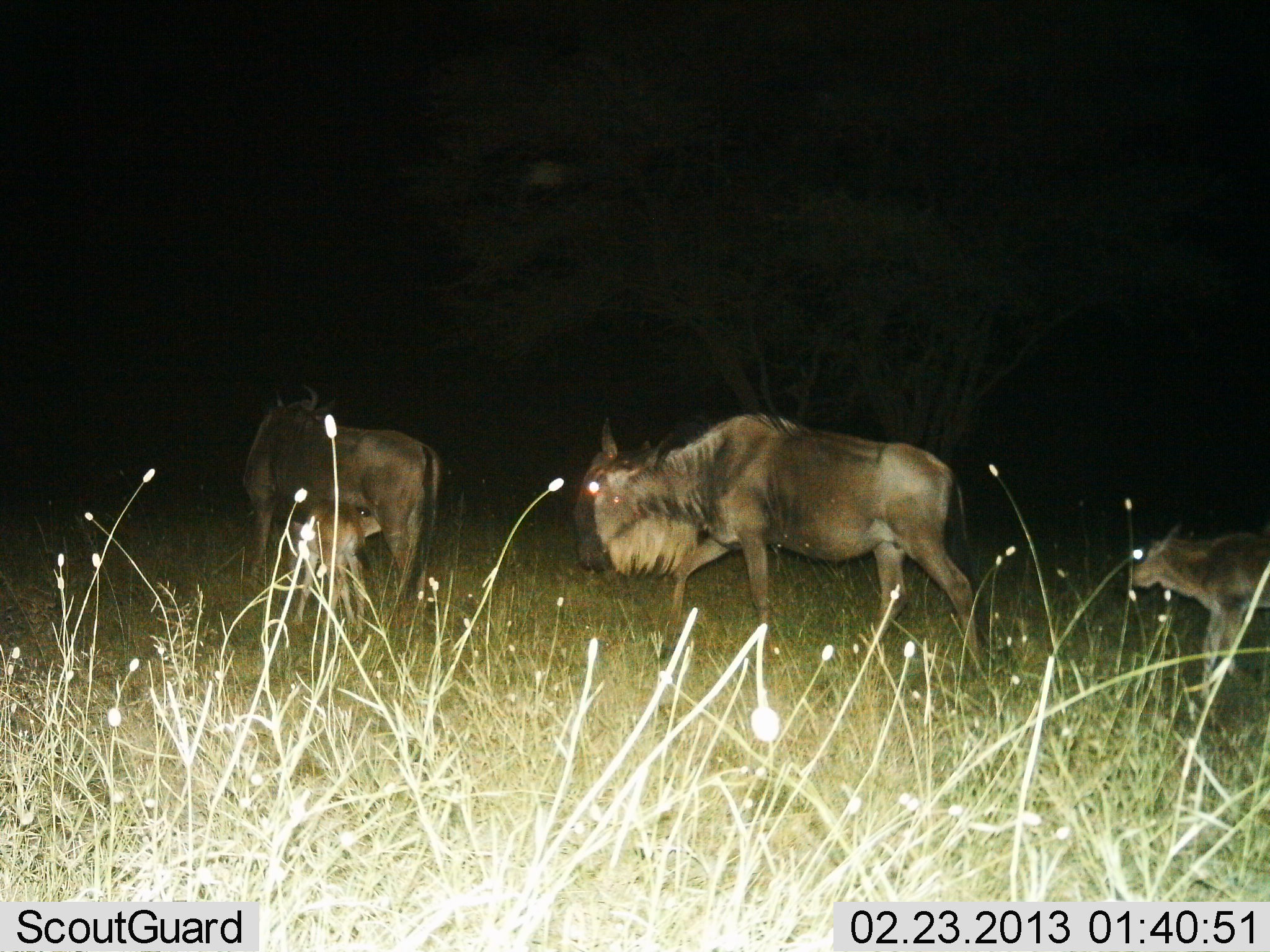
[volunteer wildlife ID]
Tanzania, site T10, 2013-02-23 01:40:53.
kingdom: Animalia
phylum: Chordata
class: Mammalia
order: Artiodactyla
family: Bovidae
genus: Connochaetes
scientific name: Connochaetes taurinus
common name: blue wildebeest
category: wildebeest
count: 4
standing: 35%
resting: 0%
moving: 74%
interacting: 16%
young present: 79%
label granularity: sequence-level